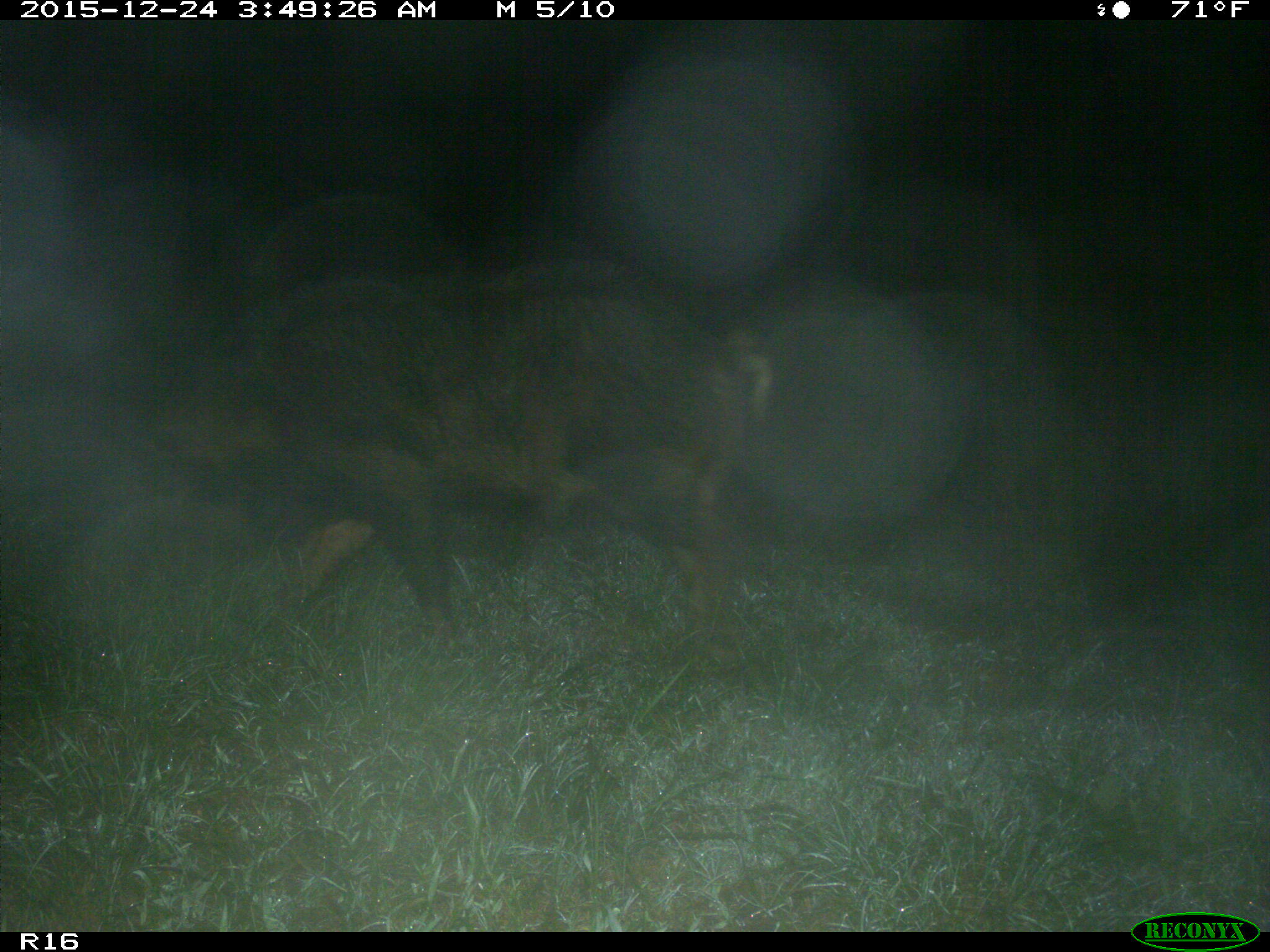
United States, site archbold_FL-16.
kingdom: Animalia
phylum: Chordata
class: Mammalia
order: Artiodactyla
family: Suidae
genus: Sus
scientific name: Sus scrofa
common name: wild boar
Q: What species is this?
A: Sus scrofa (wild boar).